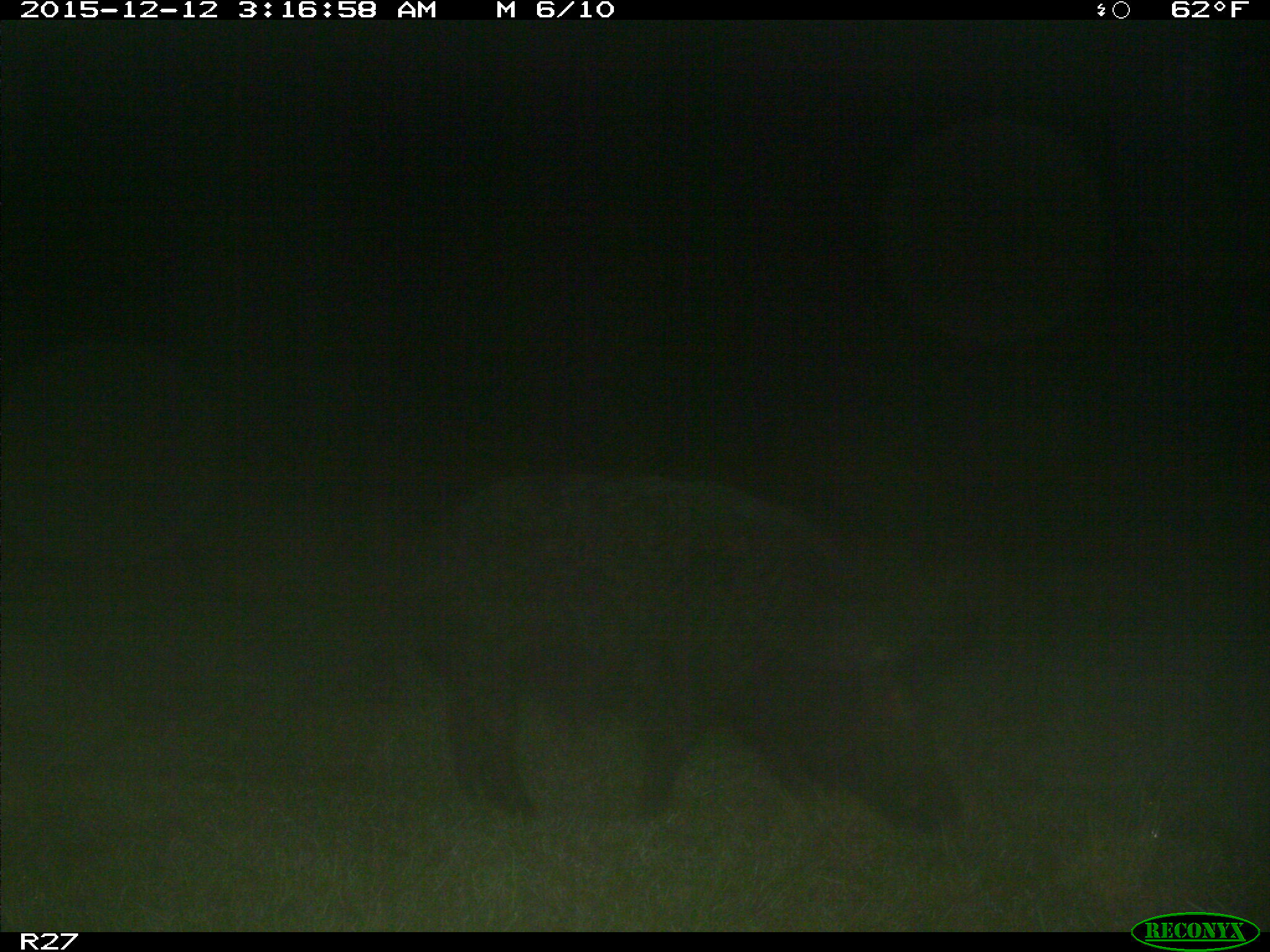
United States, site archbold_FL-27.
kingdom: Animalia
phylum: Chordata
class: Mammalia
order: Artiodactyla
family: Suidae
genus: Sus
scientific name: Sus scrofa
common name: wild boar